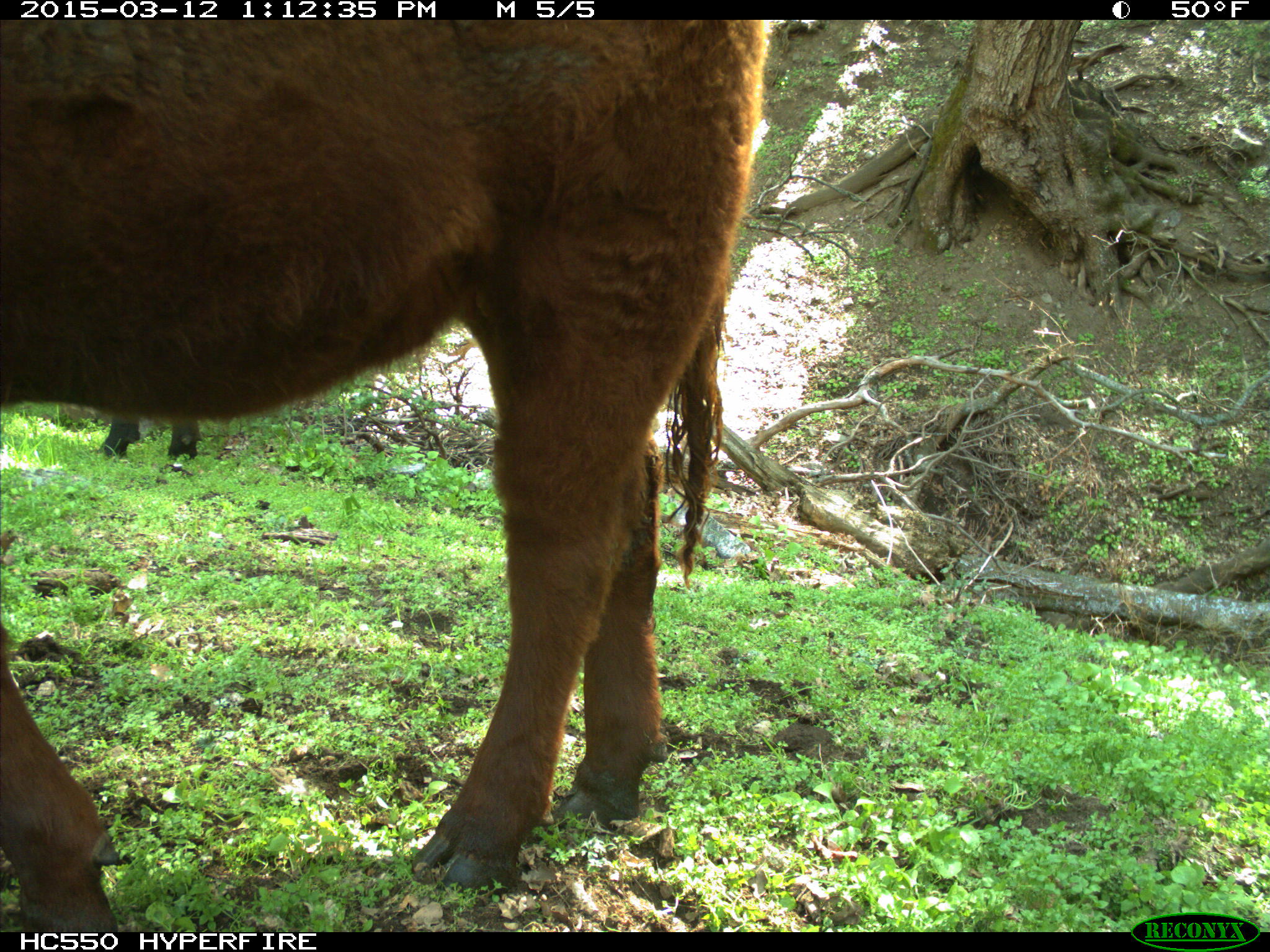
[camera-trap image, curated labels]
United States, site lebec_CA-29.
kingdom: Animalia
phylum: Chordata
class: Mammalia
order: Artiodactyla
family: Bovidae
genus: Bos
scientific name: Bos taurus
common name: domestic cow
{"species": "Bos taurus (domestic cow)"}